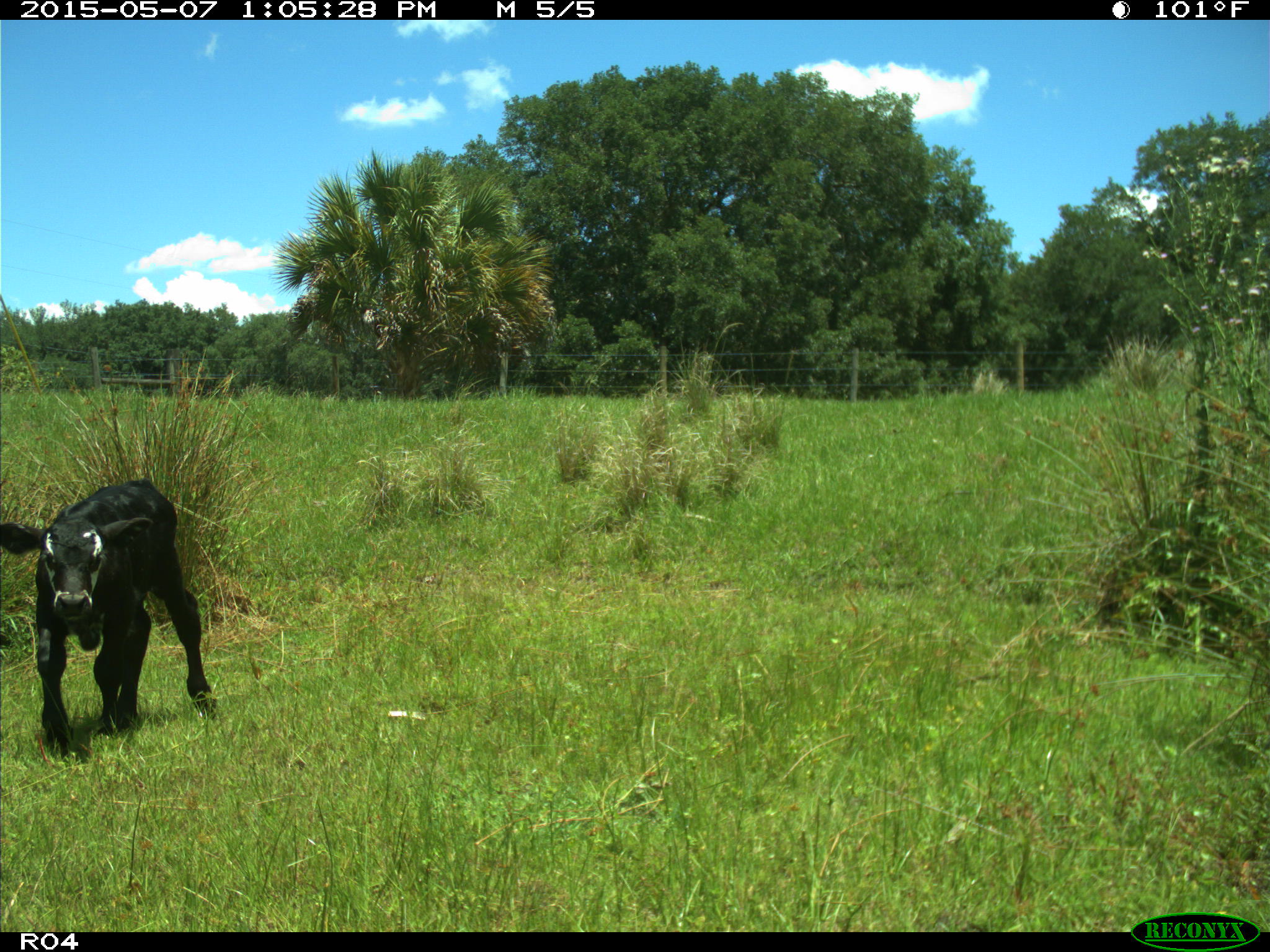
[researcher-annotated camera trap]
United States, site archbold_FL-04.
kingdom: Animalia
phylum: Chordata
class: Mammalia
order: Artiodactyla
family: Bovidae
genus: Bos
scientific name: Bos taurus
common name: domestic cow